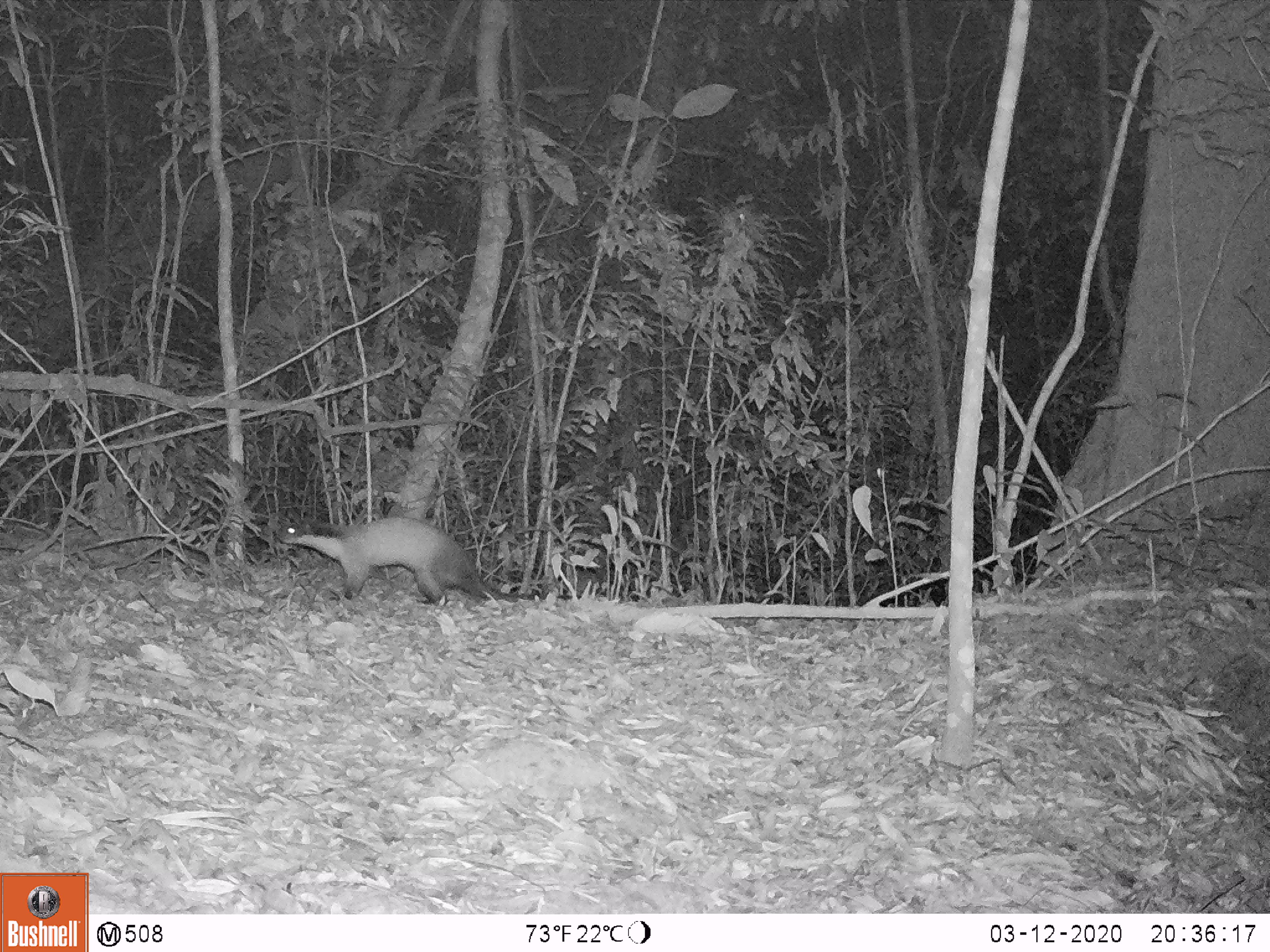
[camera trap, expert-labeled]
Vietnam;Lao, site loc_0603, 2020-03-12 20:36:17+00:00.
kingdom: Animalia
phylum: Chordata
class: Mammalia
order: Carnivora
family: Mustelidae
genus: Martes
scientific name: Martes flavigula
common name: yellow-throated marten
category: yellow throated marten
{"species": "yellow throated marten (yellow-throated marten) (Martes flavigula)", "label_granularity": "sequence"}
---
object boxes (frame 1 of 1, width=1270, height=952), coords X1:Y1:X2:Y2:
yellow throated marten: 275:517:581:604